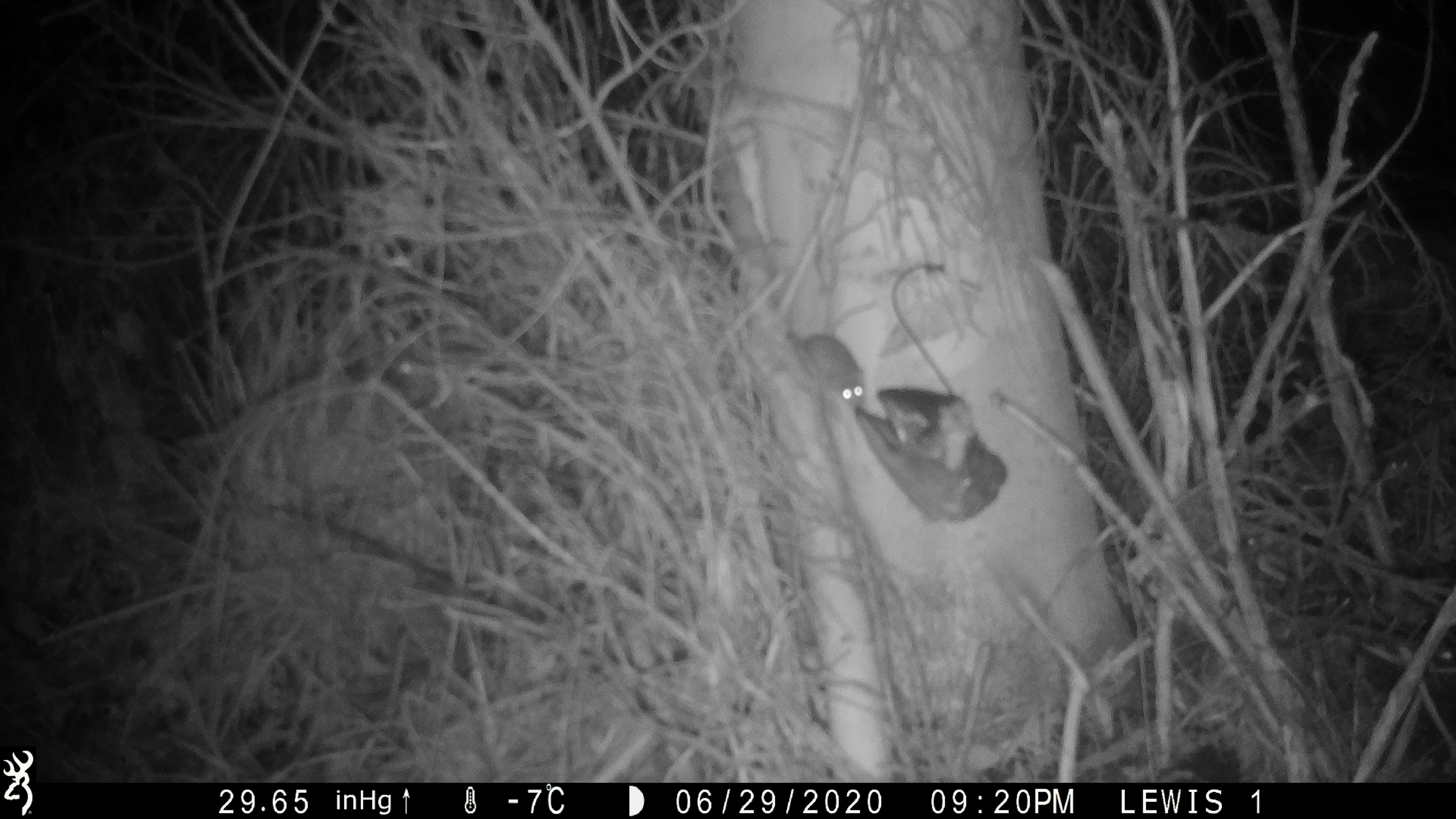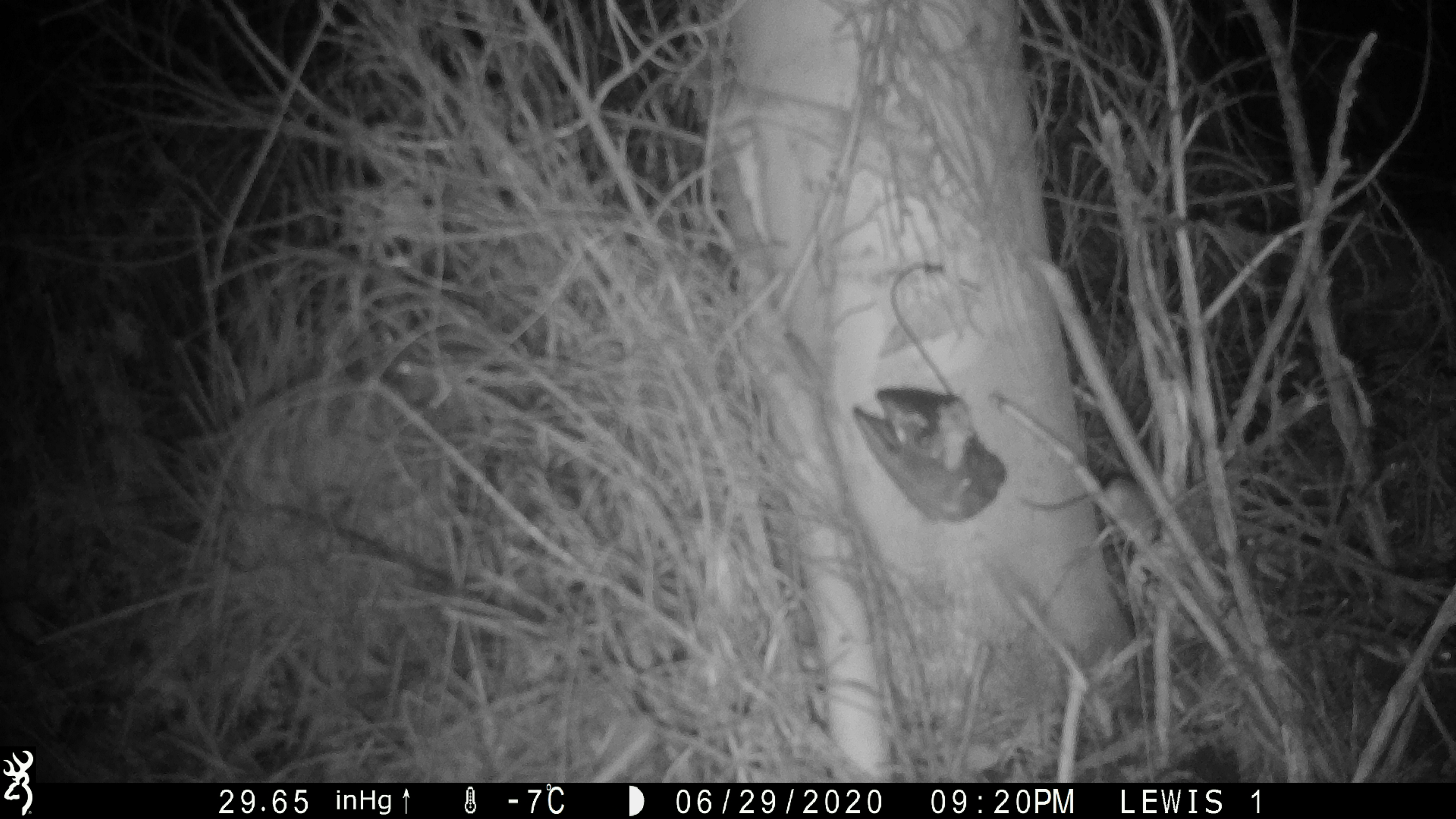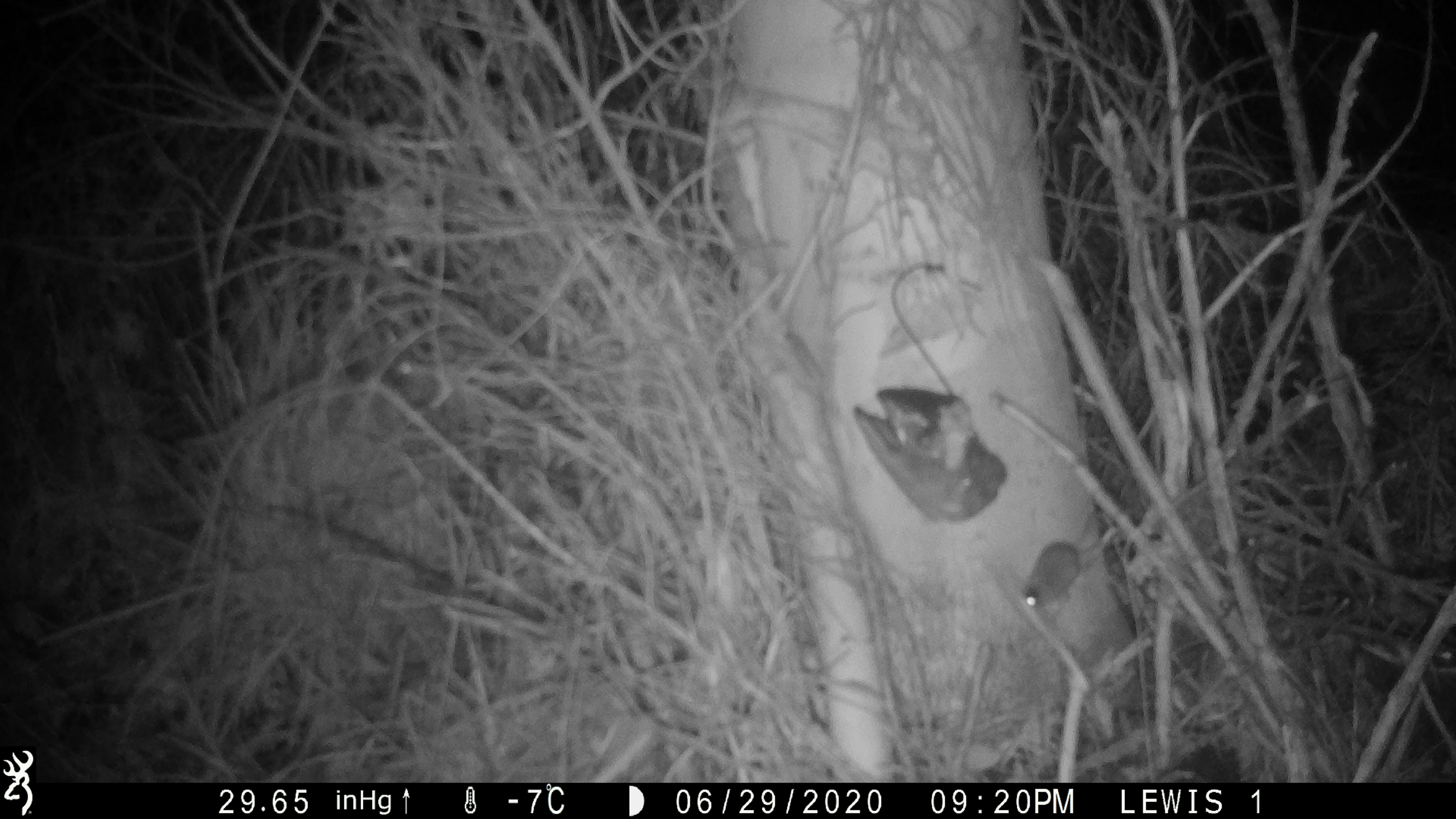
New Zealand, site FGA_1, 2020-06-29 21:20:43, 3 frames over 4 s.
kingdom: Animalia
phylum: Chordata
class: Mammalia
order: Rodentia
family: Muridae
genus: Mus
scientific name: Mus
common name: mouse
Mouse (Mus).